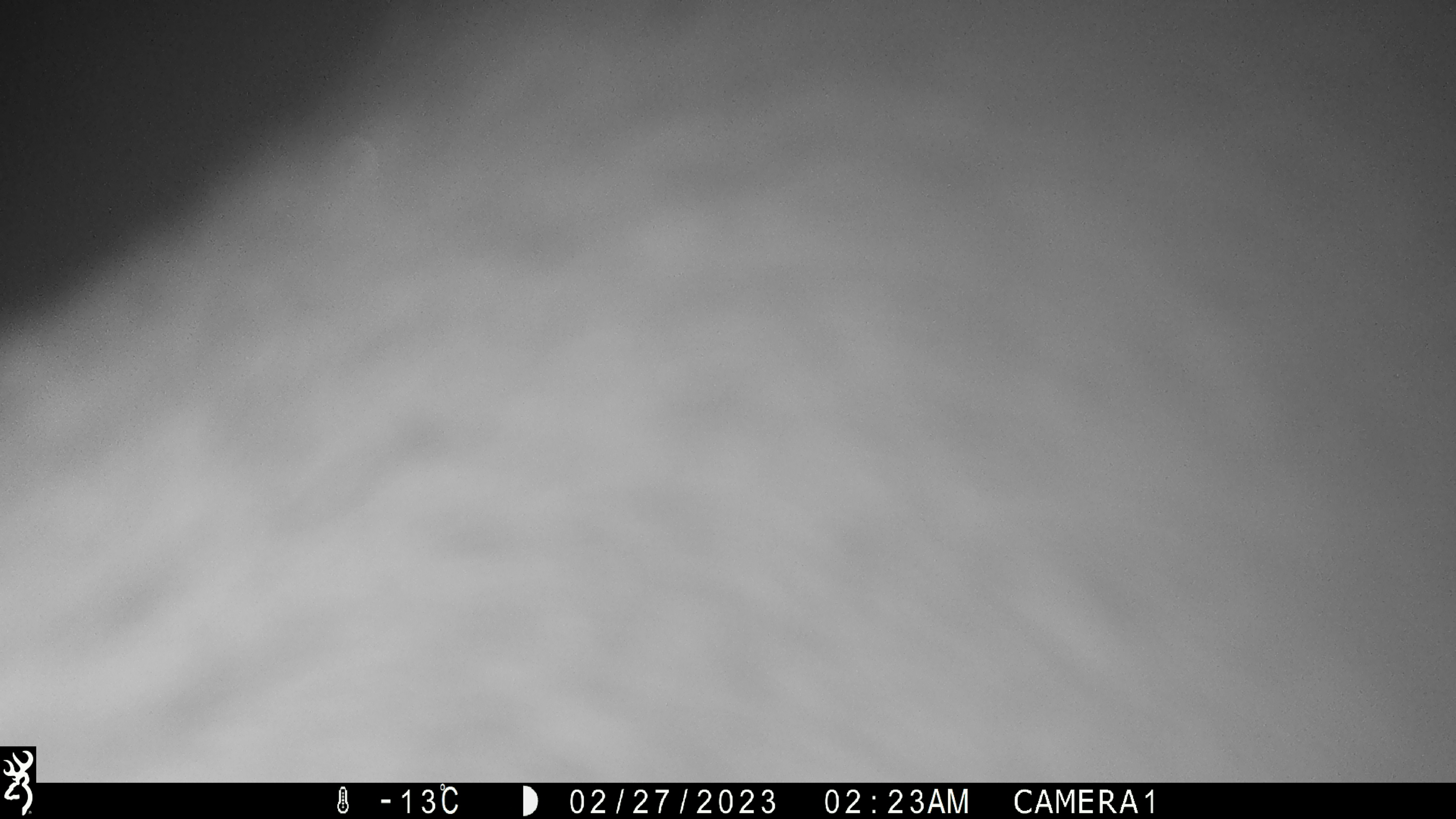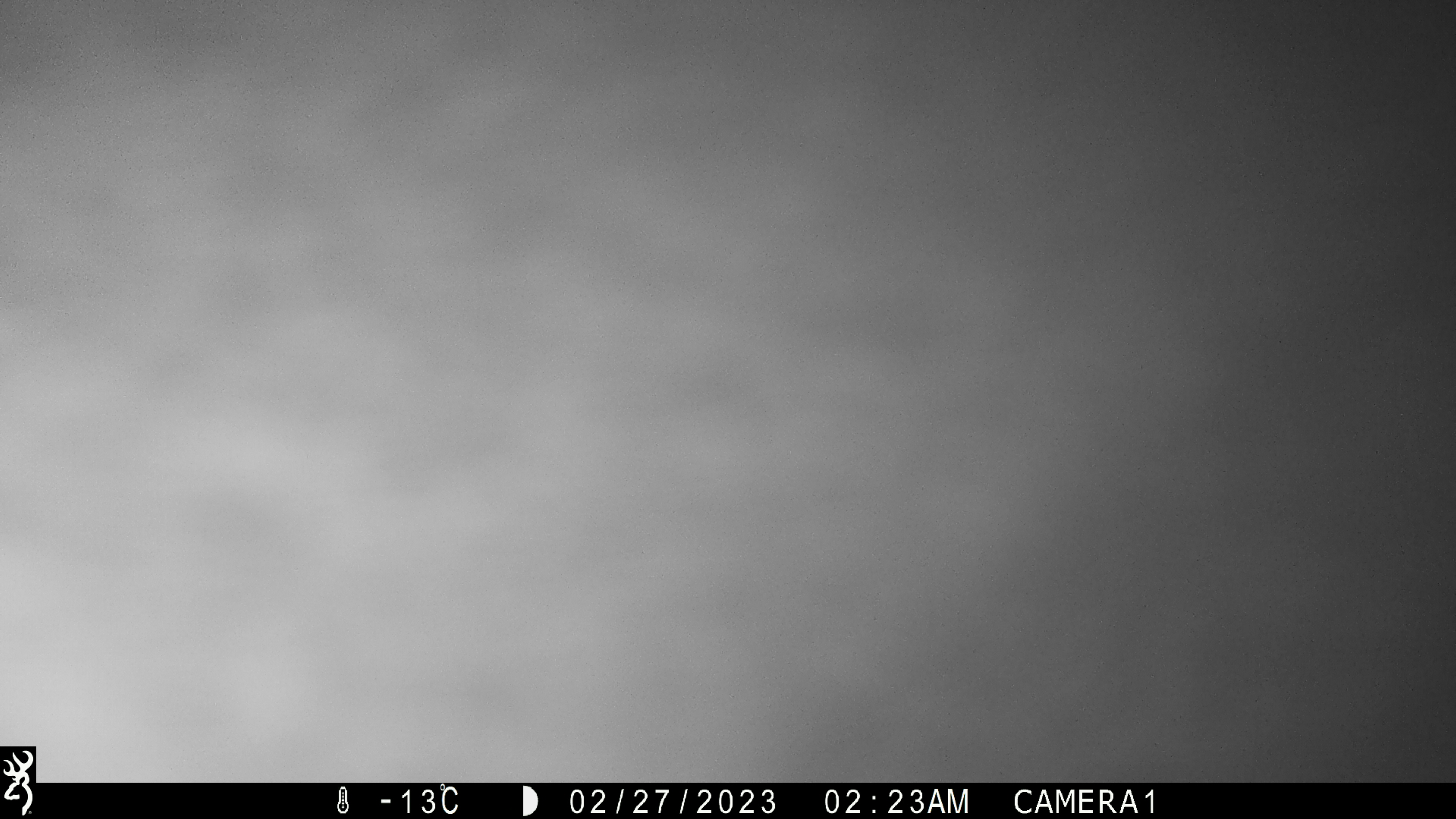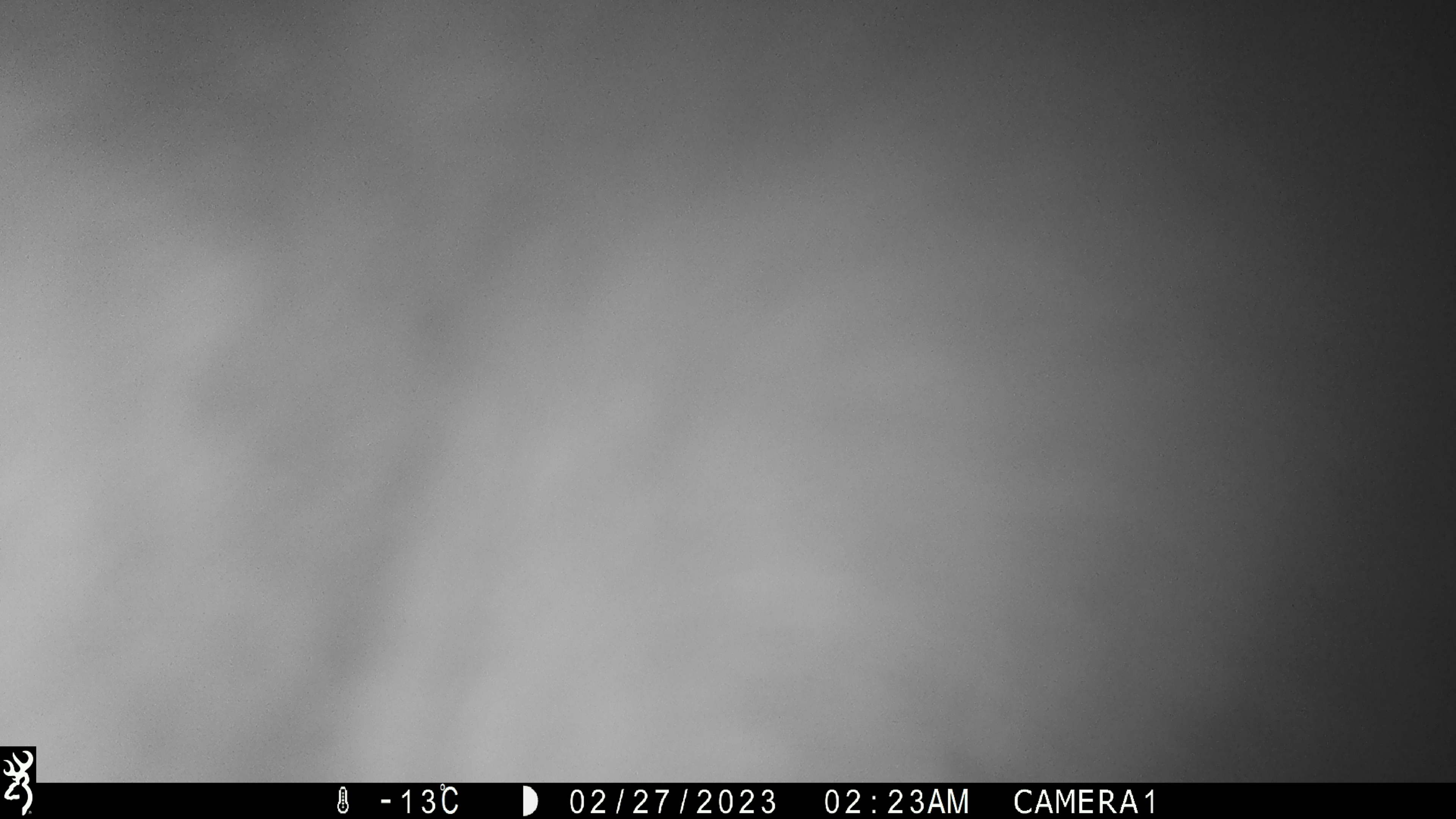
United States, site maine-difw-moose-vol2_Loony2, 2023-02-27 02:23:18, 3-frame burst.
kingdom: Animalia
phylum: Chordata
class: Mammalia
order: Artiodactyla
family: Cervidae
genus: Alces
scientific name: Alces alces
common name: moose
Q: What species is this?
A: Moose (Alces alces).